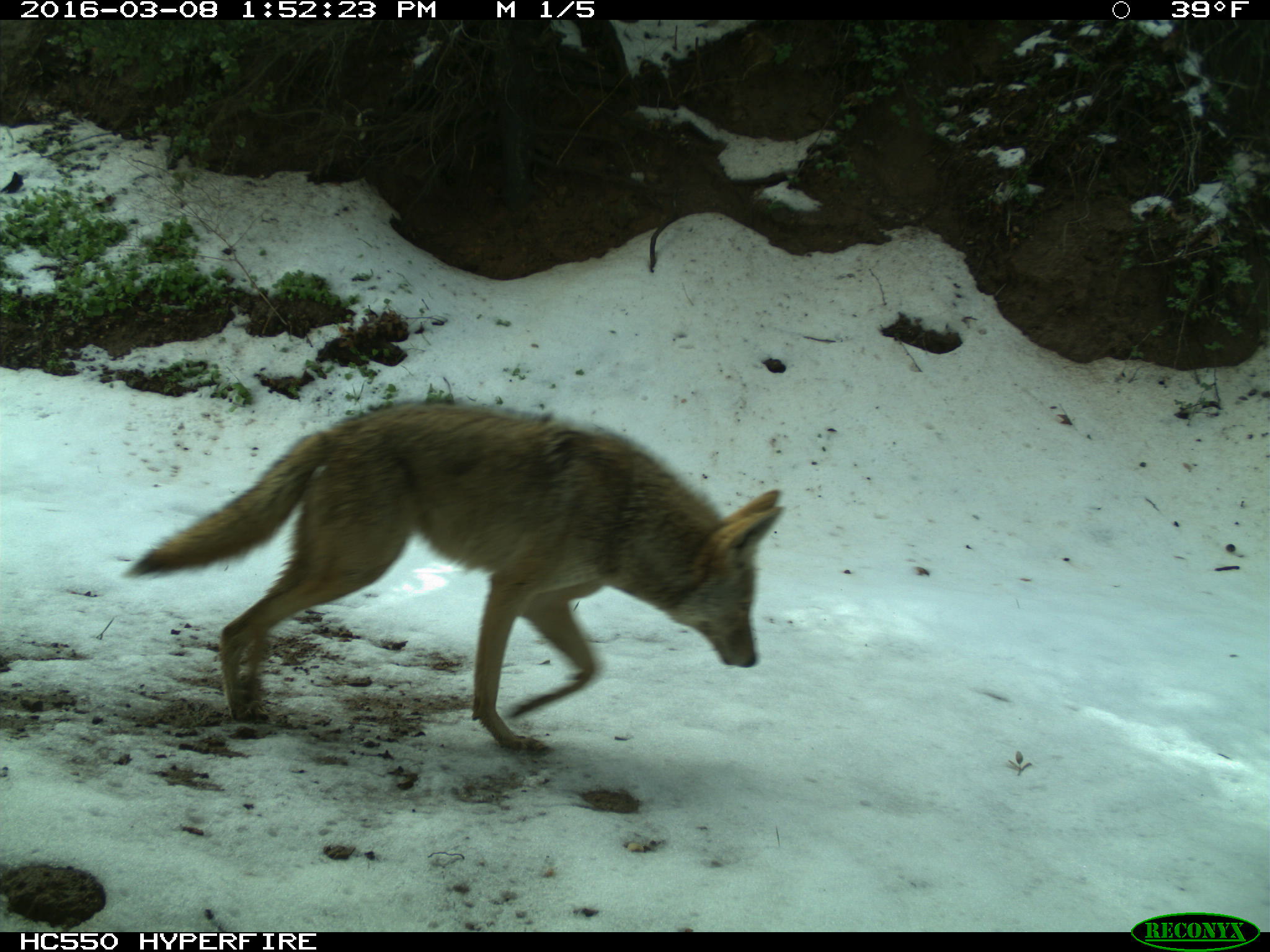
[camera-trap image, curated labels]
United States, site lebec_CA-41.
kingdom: Animalia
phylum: Chordata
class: Mammalia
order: Carnivora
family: Canidae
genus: Canis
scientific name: Canis latrans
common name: coyote